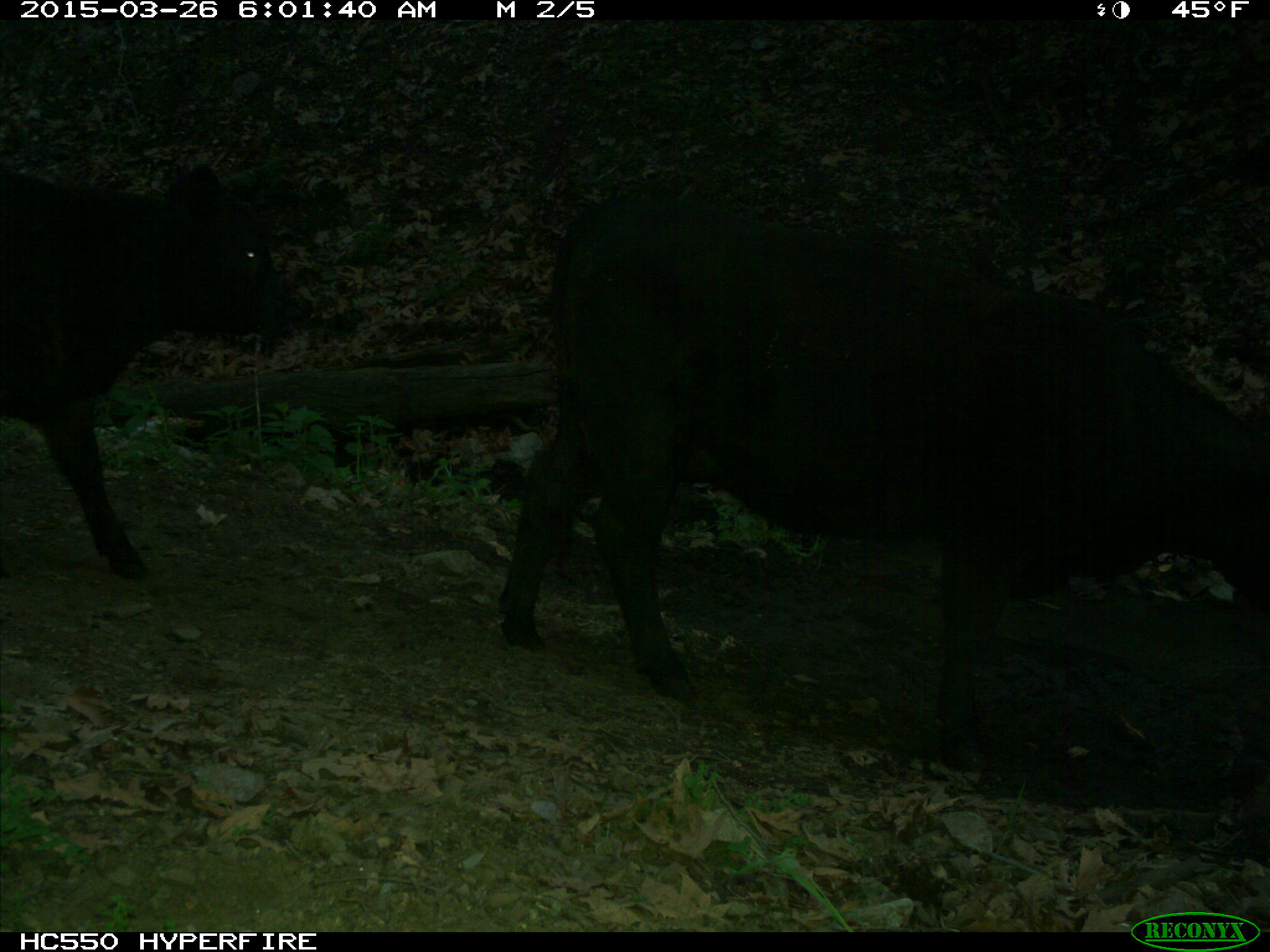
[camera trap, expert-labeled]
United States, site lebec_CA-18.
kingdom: Animalia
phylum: Chordata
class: Mammalia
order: Artiodactyla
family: Bovidae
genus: Bos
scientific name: Bos taurus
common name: domestic cow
Bos taurus (domestic cow).